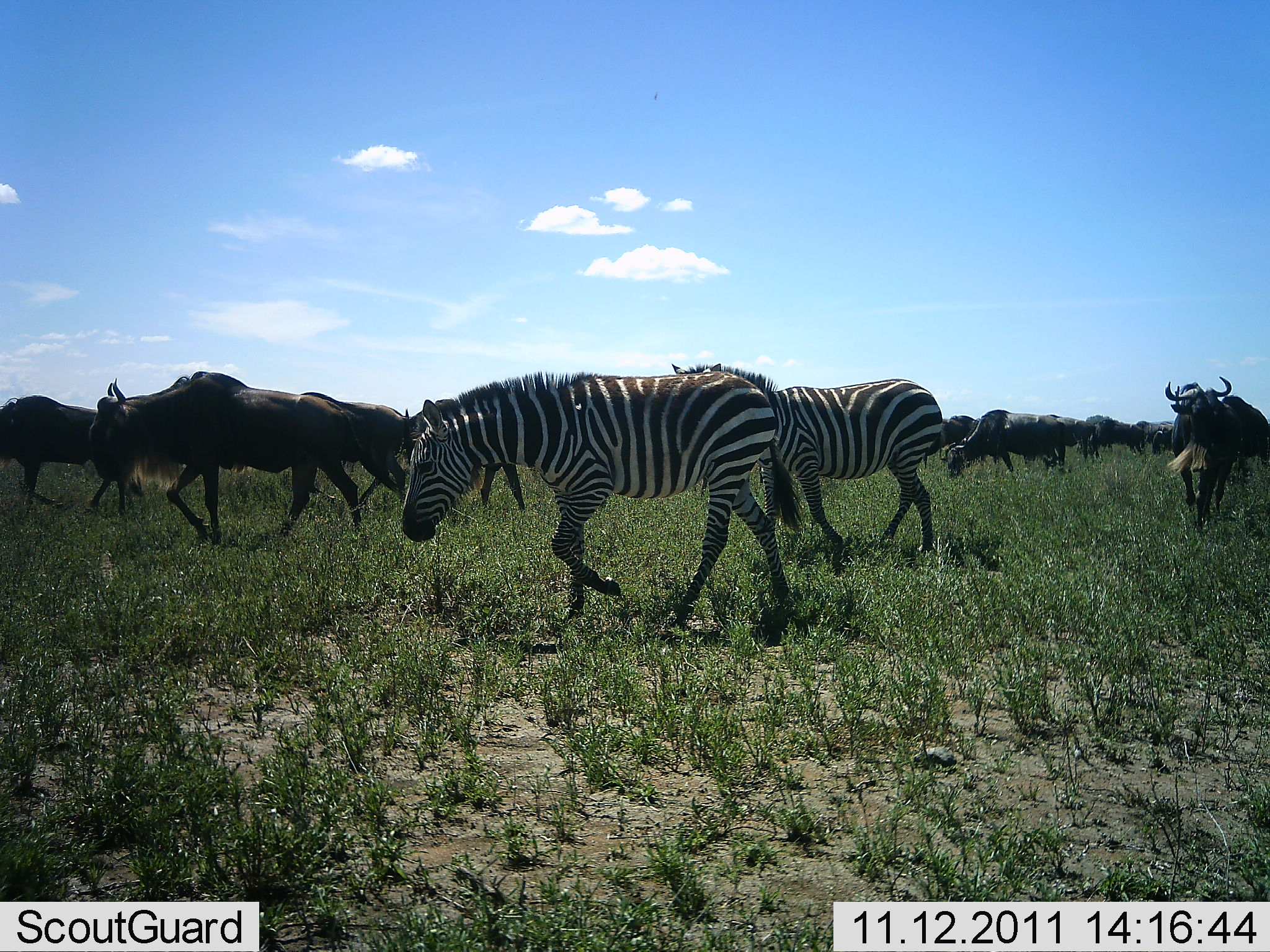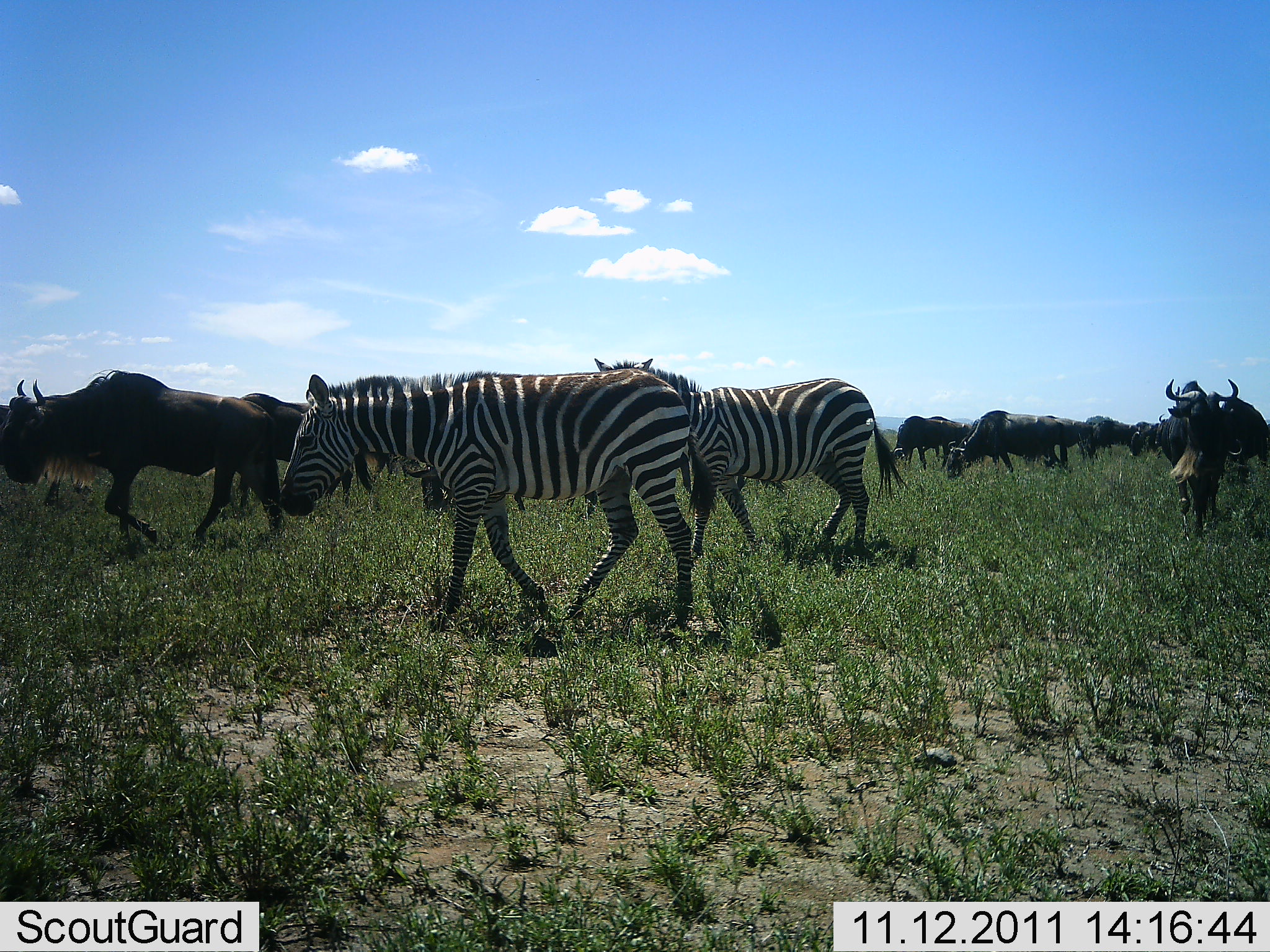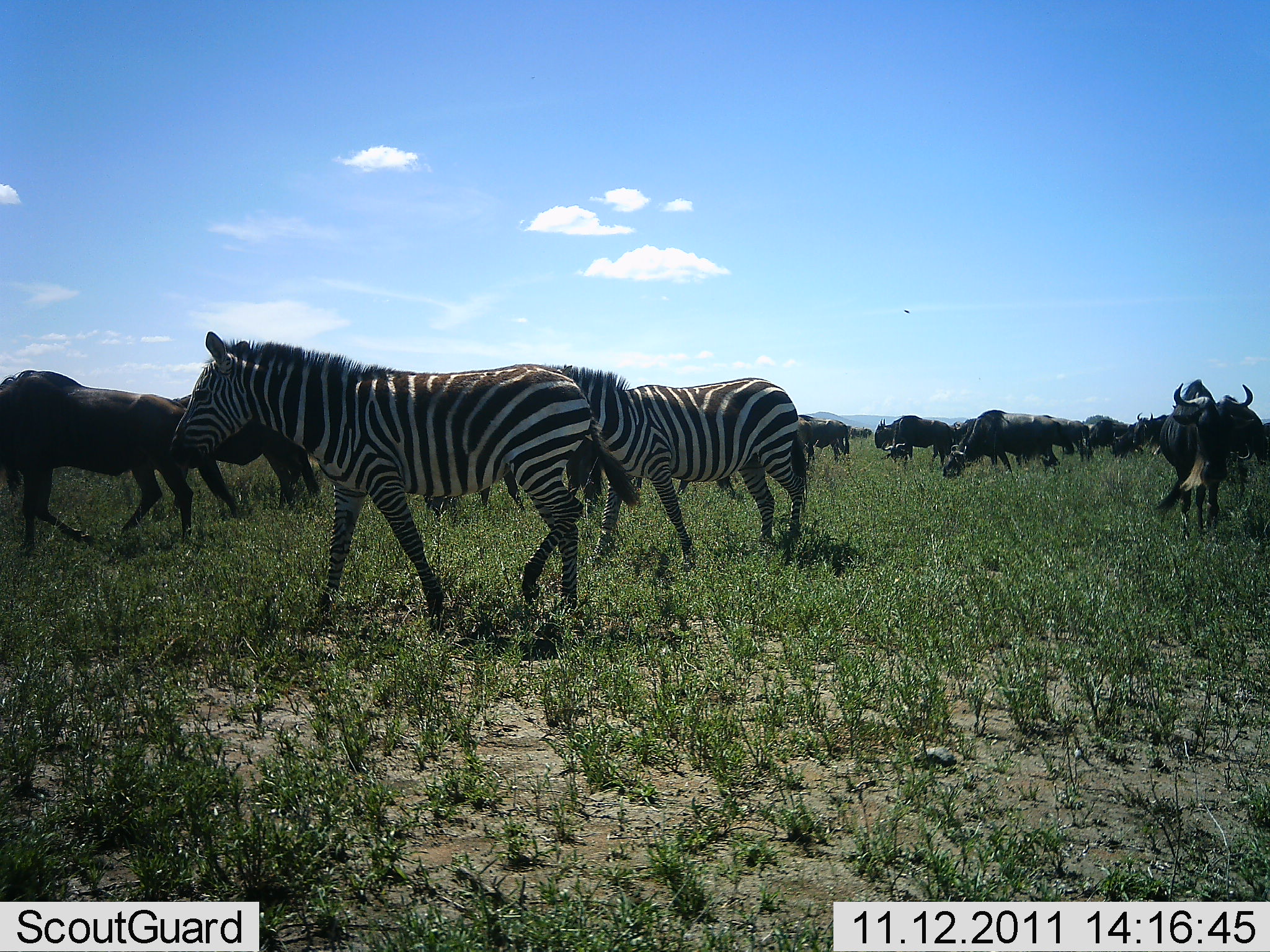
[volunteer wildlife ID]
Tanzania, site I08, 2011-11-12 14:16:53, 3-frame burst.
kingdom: Animalia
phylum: Chordata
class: Mammalia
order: Artiodactyla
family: Bovidae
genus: Connochaetes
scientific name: Connochaetes taurinus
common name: blue wildebeest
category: wildebeest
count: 11-50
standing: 0%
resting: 0%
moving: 93%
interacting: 7%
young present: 0%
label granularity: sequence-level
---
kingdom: Animalia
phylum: Chordata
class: Mammalia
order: Perissodactyla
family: Equidae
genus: Equus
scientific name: Equus quagga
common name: plains zebra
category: zebra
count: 2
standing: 0%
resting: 0%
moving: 100%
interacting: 0%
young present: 0%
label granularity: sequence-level